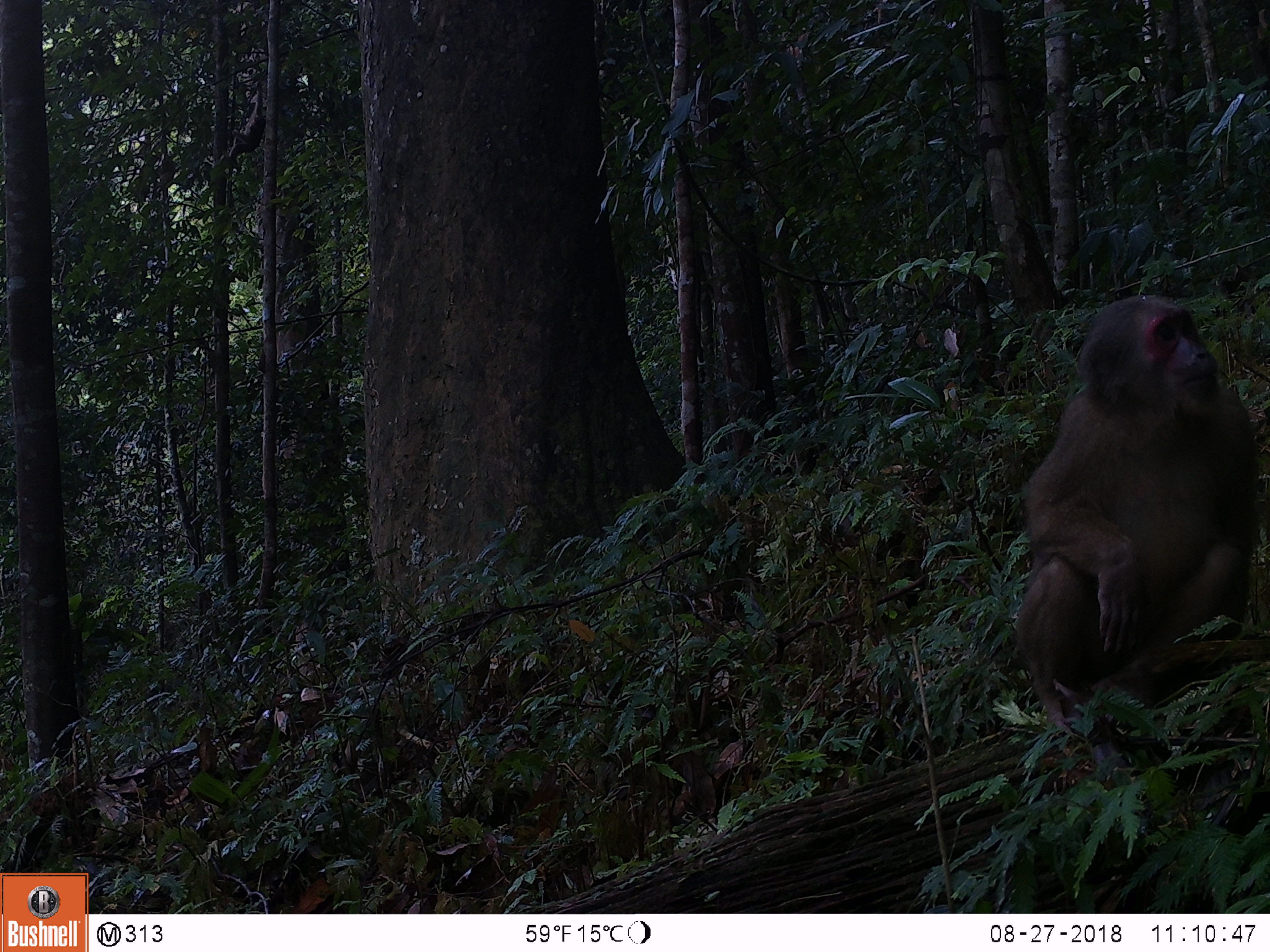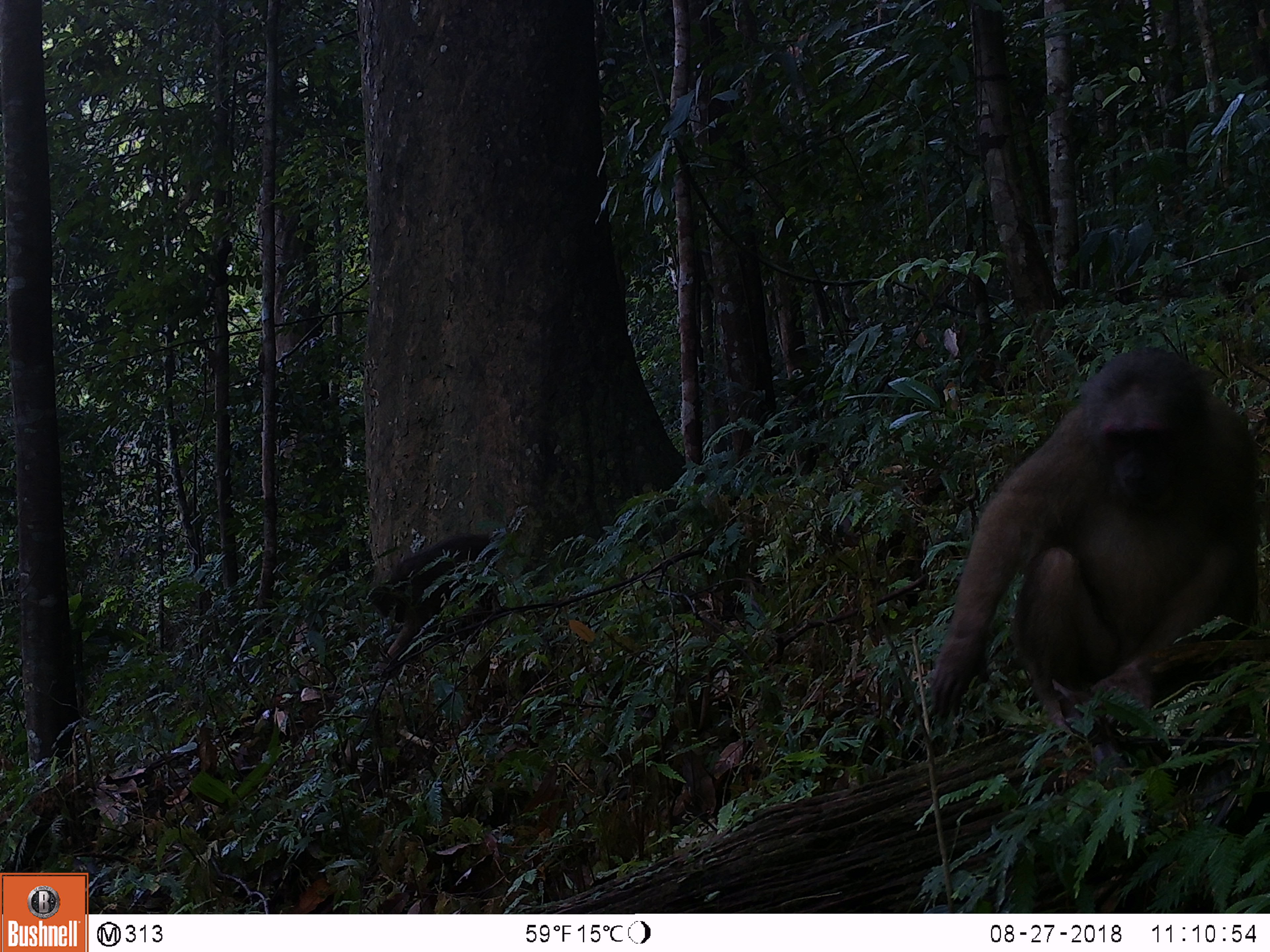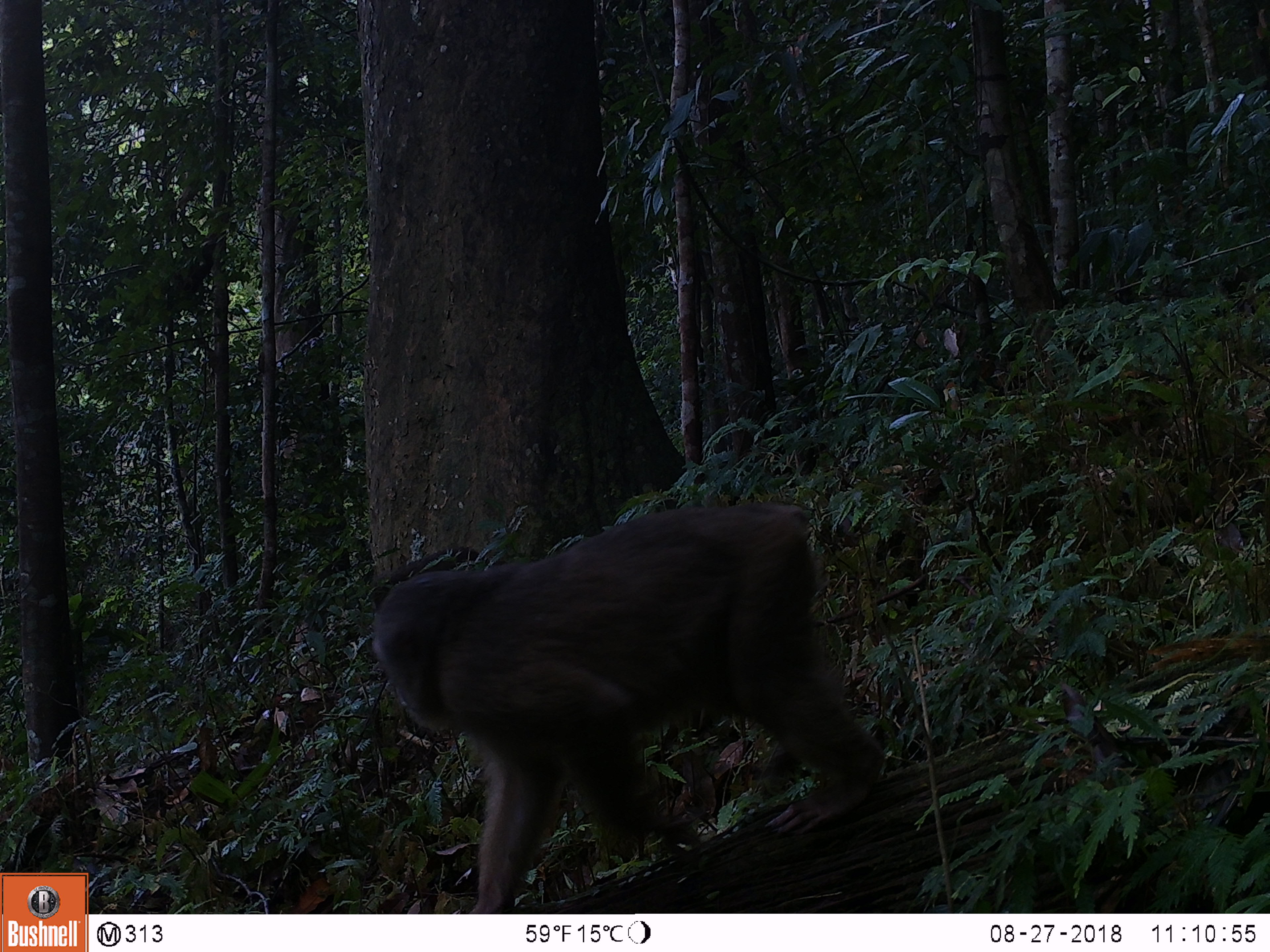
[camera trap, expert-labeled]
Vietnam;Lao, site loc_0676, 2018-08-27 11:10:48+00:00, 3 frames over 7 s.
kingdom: Animalia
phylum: Chordata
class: Mammalia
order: Primates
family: Cercopithecidae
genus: Macaca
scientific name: Macaca arctoides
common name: stump-tailed macaque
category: stump tailed macaque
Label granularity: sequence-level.